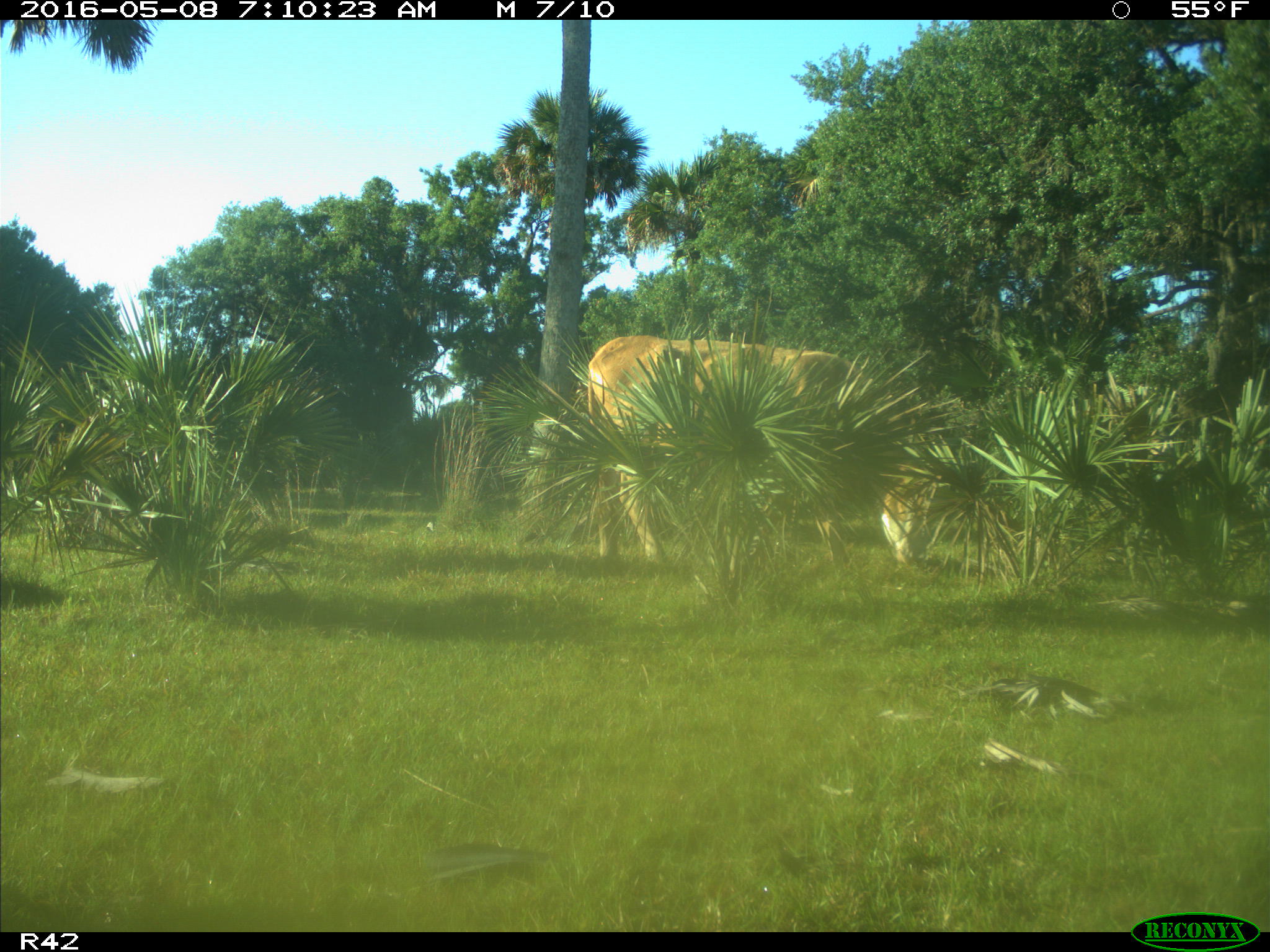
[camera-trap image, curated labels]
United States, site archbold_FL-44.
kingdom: Animalia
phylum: Chordata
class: Mammalia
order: Artiodactyla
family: Bovidae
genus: Bos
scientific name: Bos taurus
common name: domestic cow